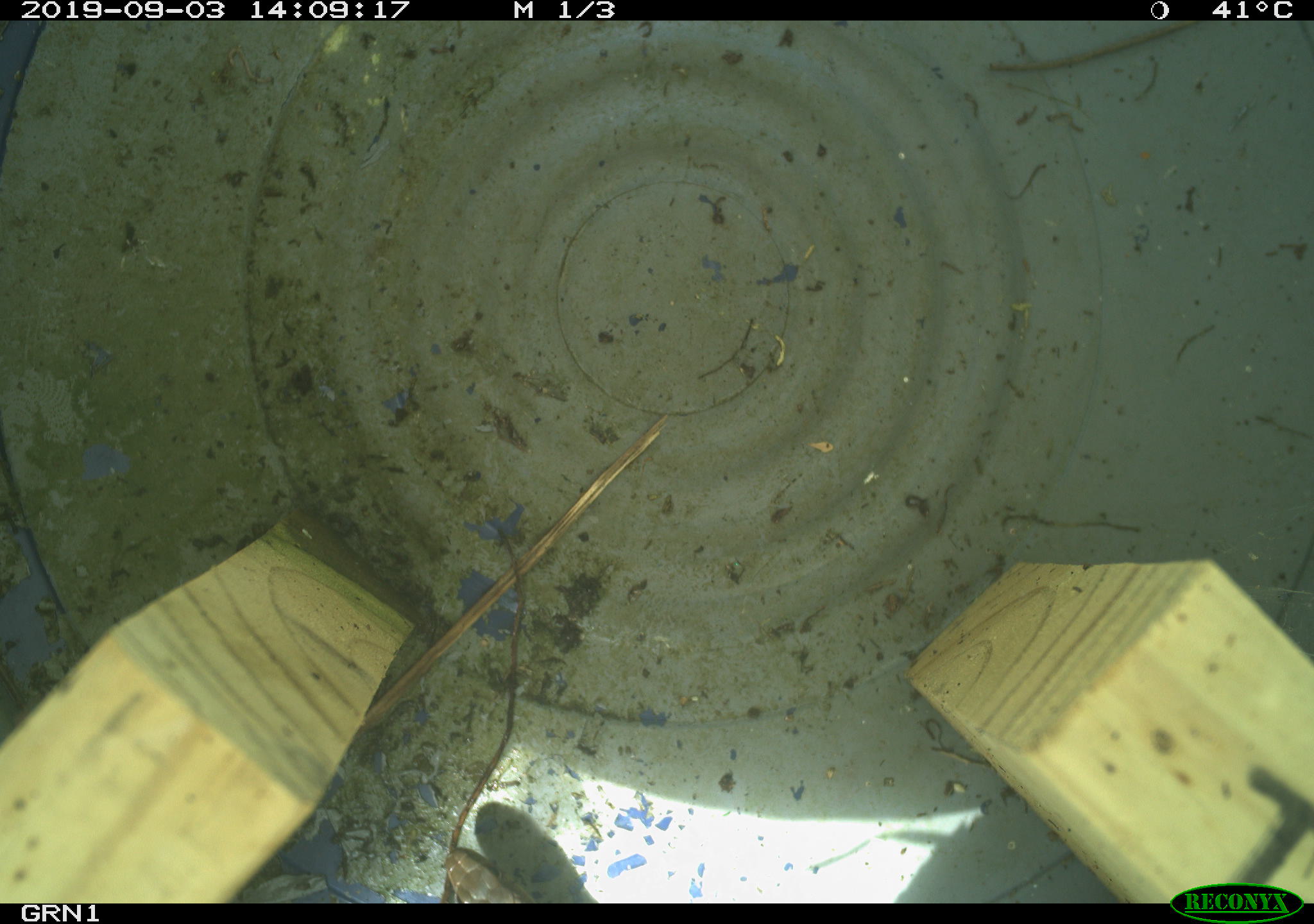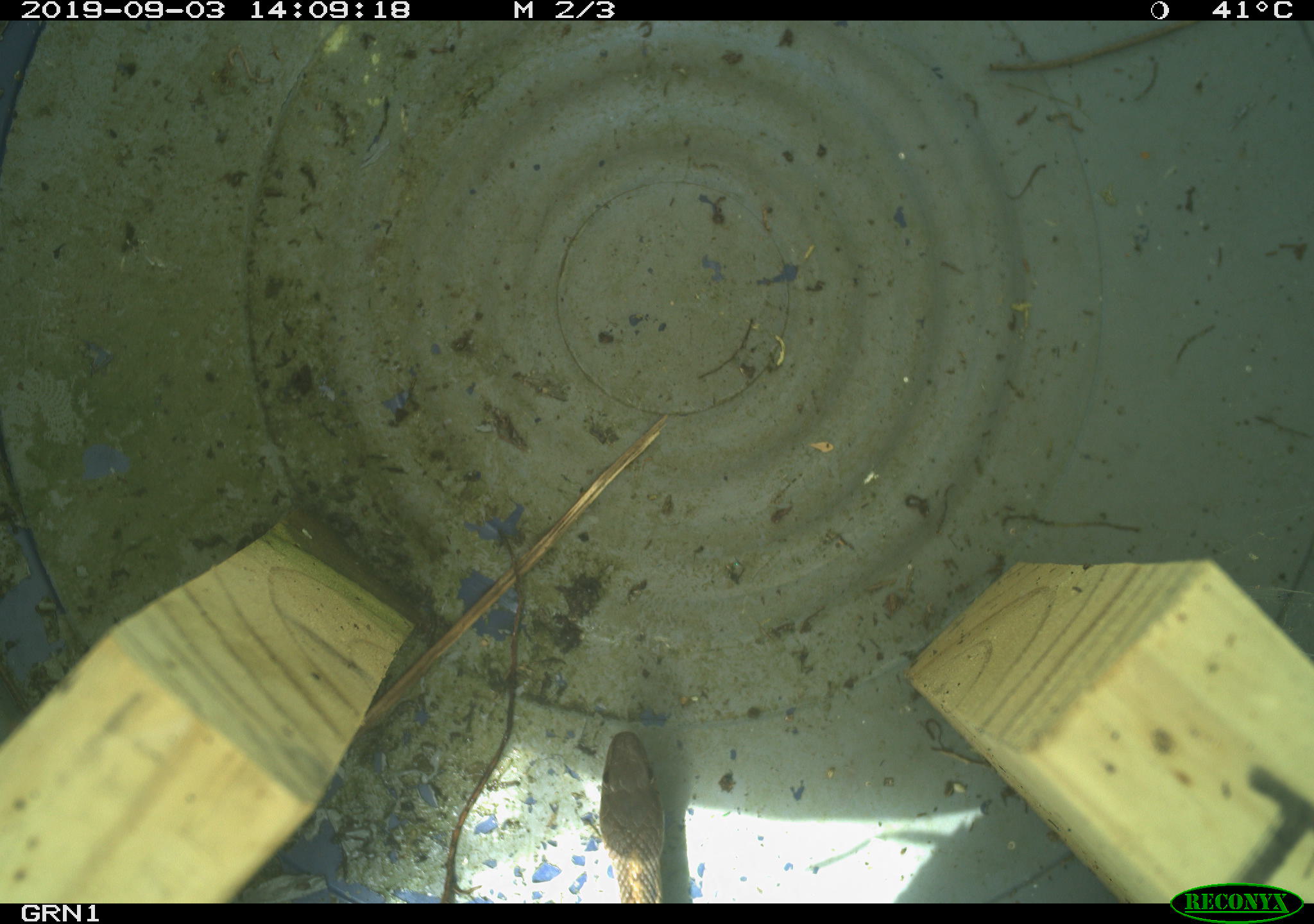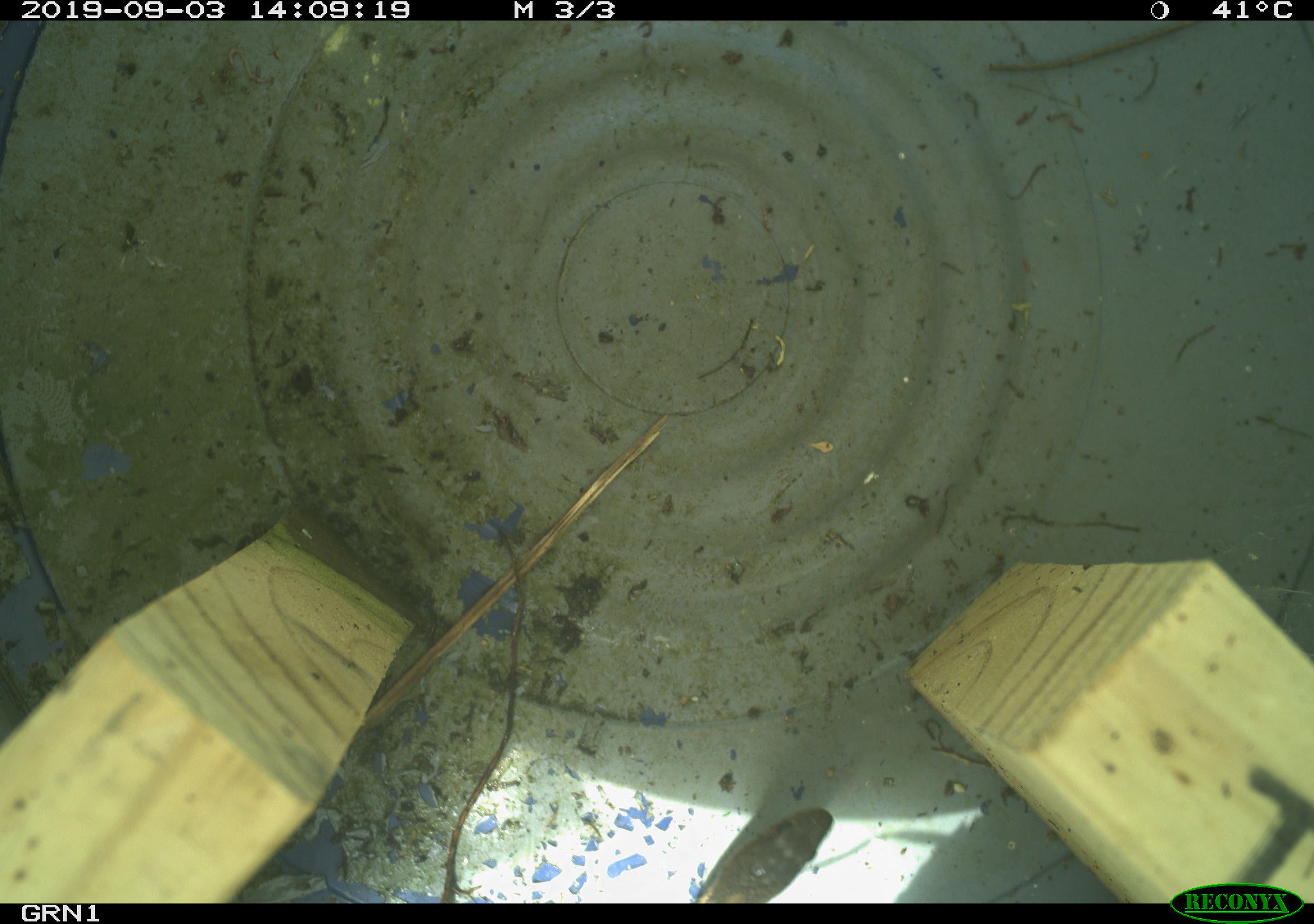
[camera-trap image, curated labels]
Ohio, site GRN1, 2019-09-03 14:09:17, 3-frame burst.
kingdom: Animalia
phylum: Chordata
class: Reptilia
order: Squamata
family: Colubridae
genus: Thamnophis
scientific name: Thamnophis sirtalis sirtalis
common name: eastern gartersnake